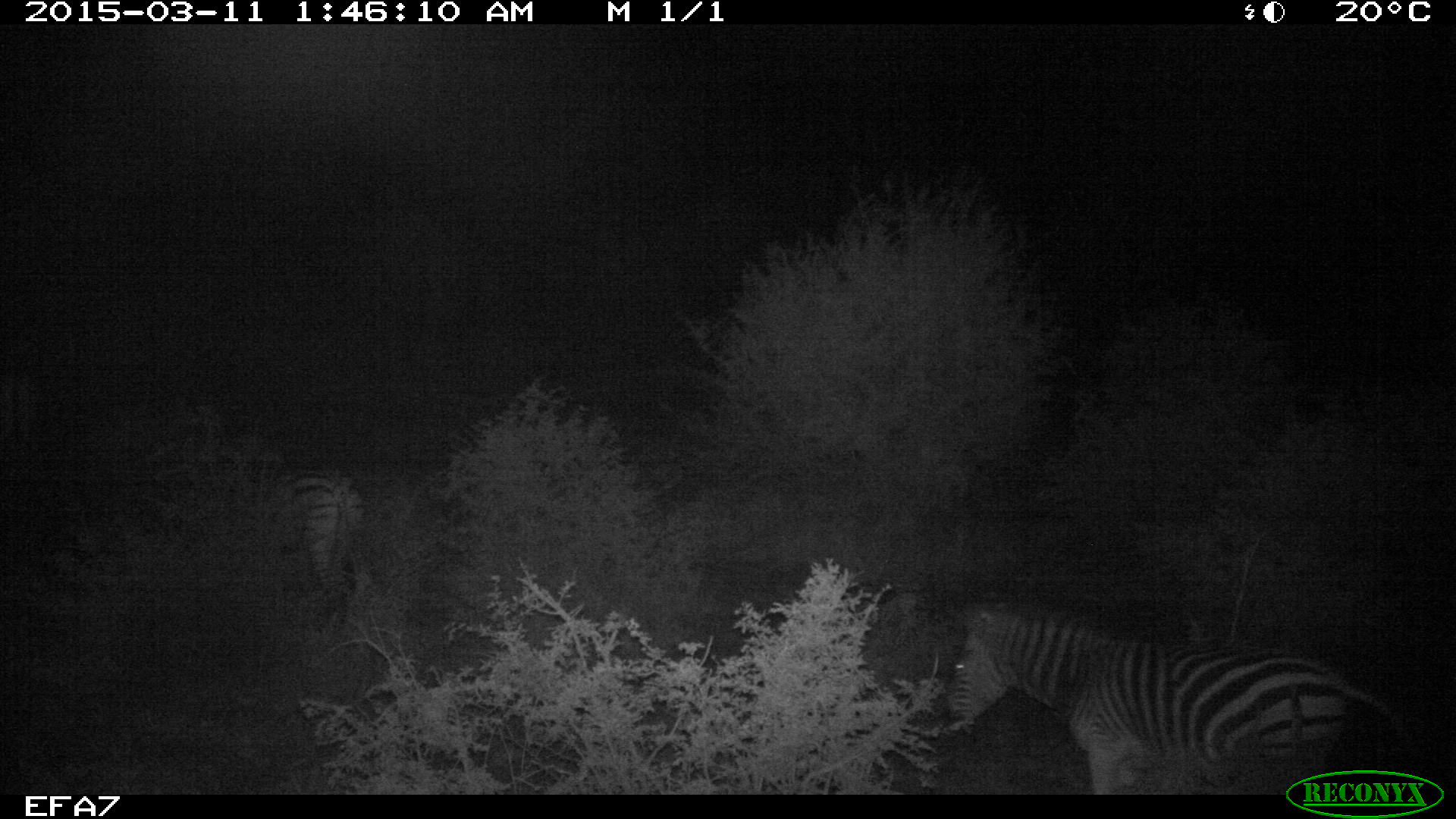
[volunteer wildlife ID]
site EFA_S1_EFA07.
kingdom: Animalia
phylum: Chordata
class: Mammalia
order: Perissodactyla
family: Equidae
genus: Equus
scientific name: Equus quagga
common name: plains zebra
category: zebraplains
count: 2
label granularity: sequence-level